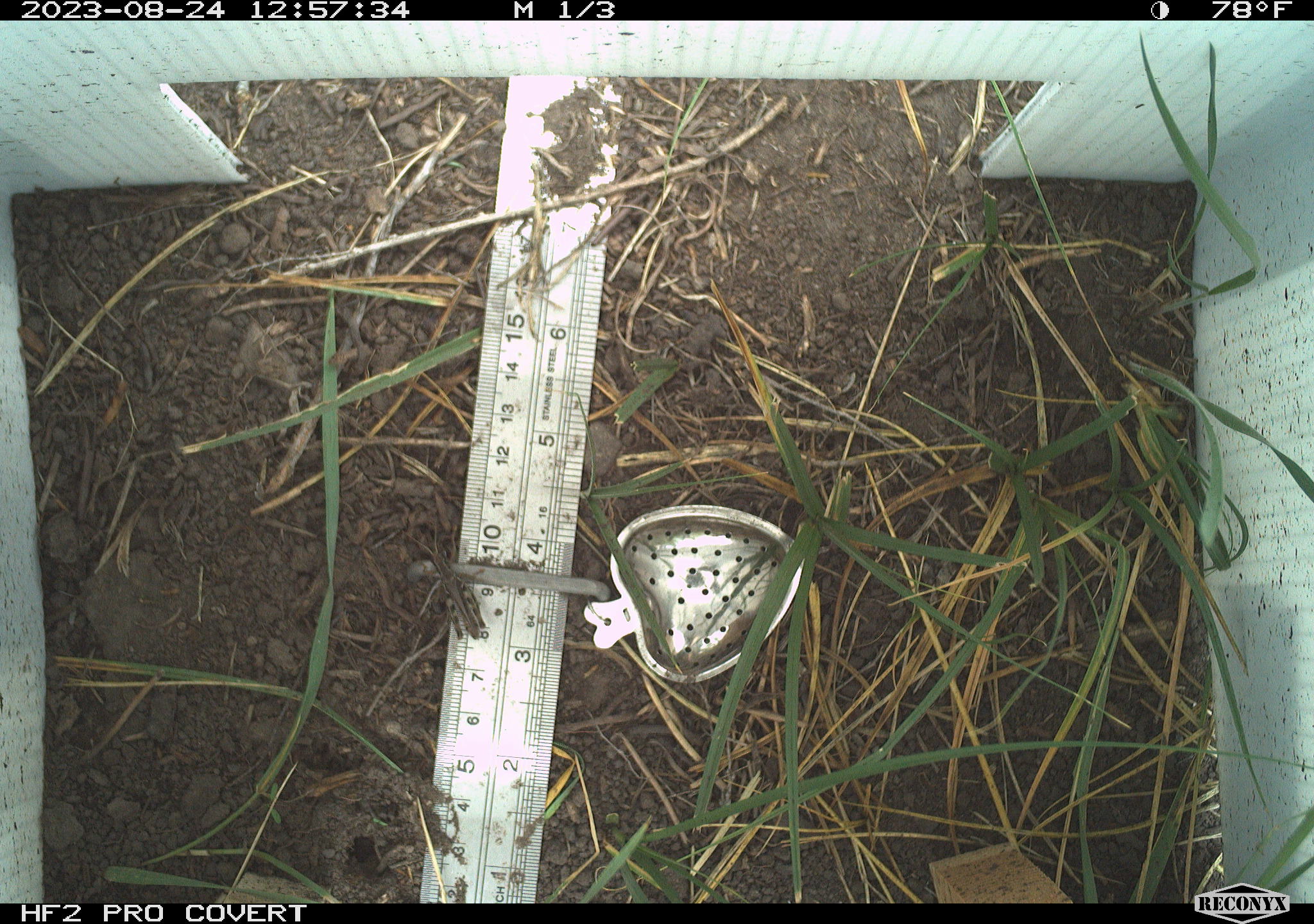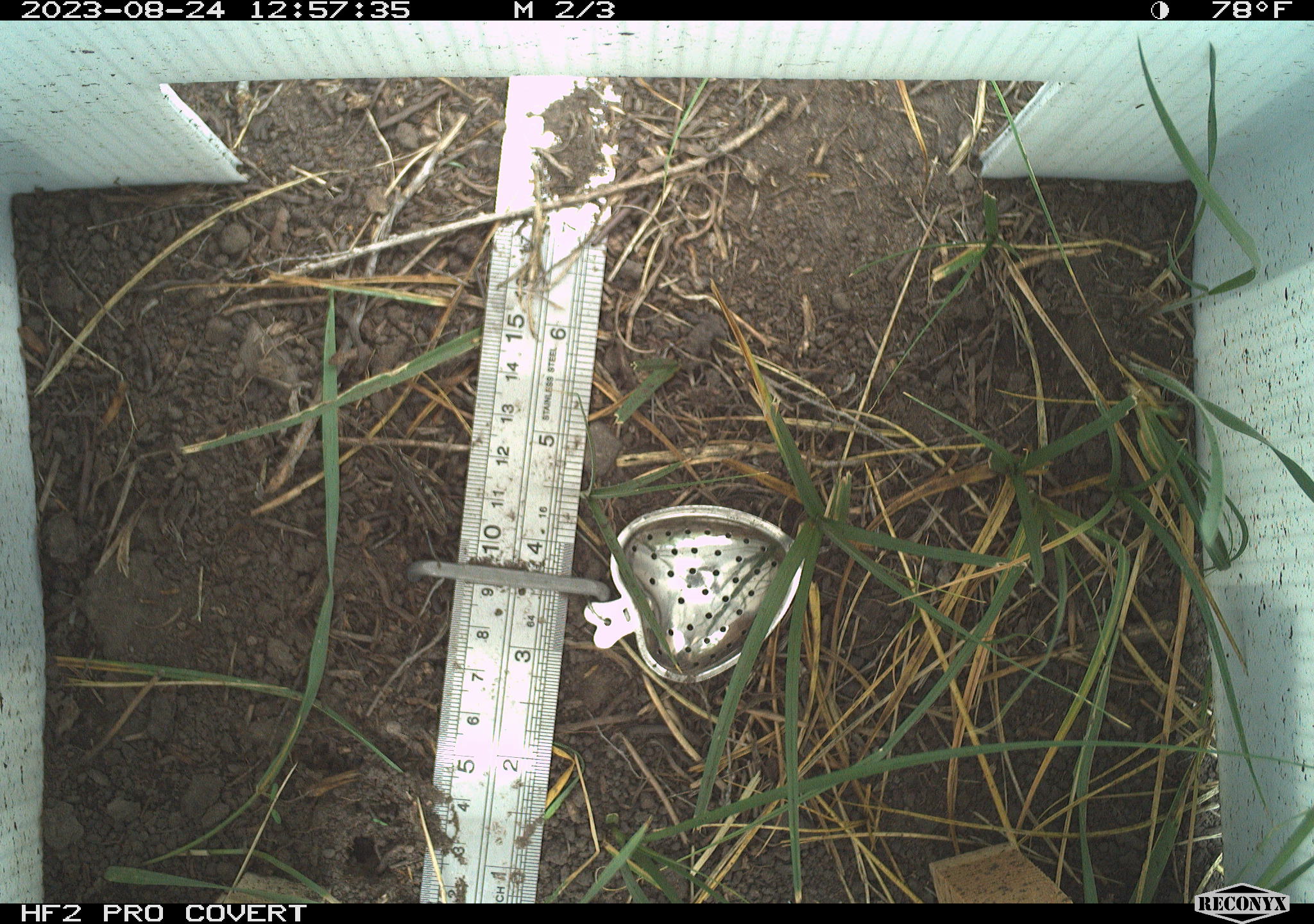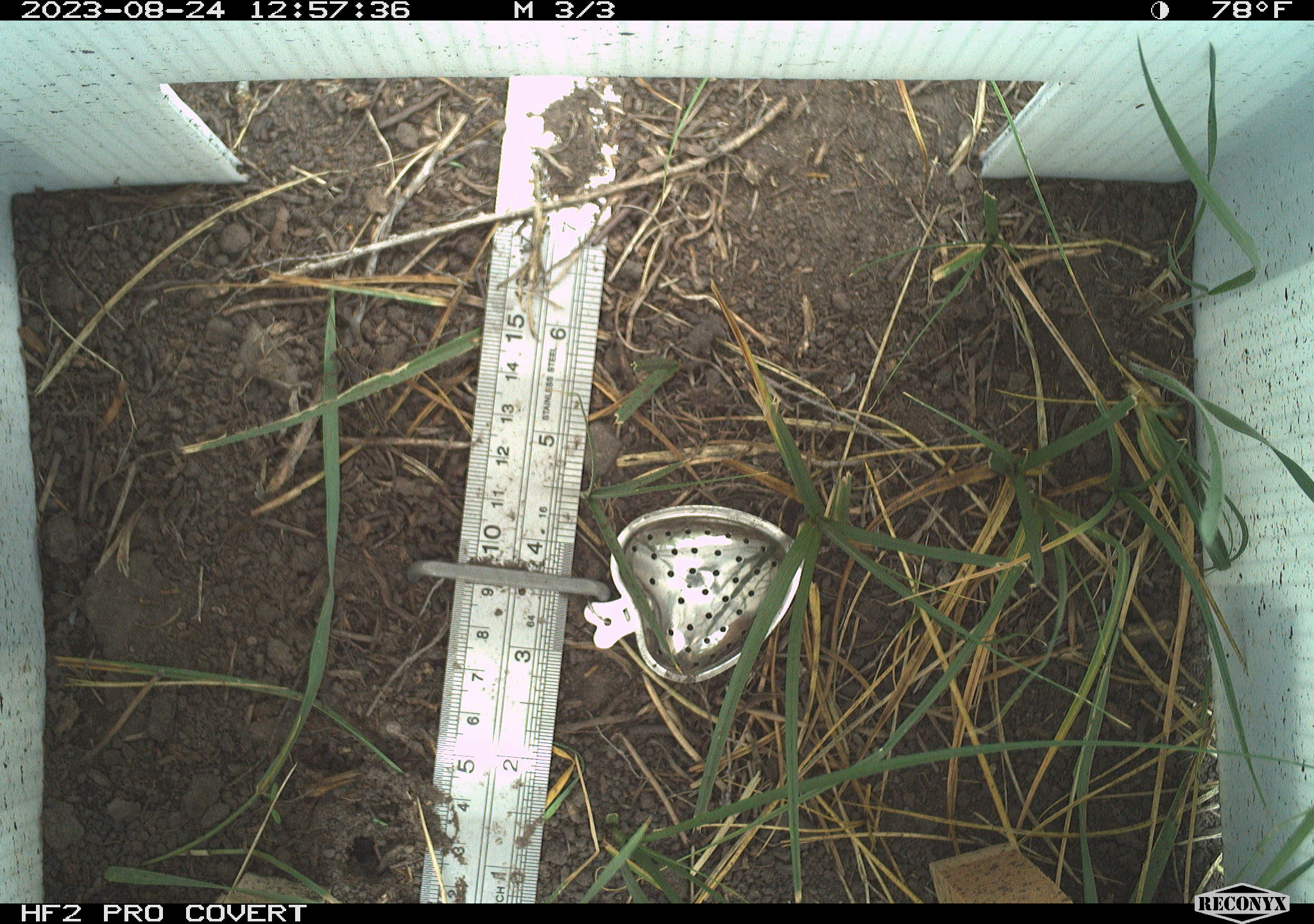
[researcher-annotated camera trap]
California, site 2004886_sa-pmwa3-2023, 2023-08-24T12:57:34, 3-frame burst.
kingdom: Animalia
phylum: Arthropoda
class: Insecta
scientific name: Insecta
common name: insect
Insect (Insecta).